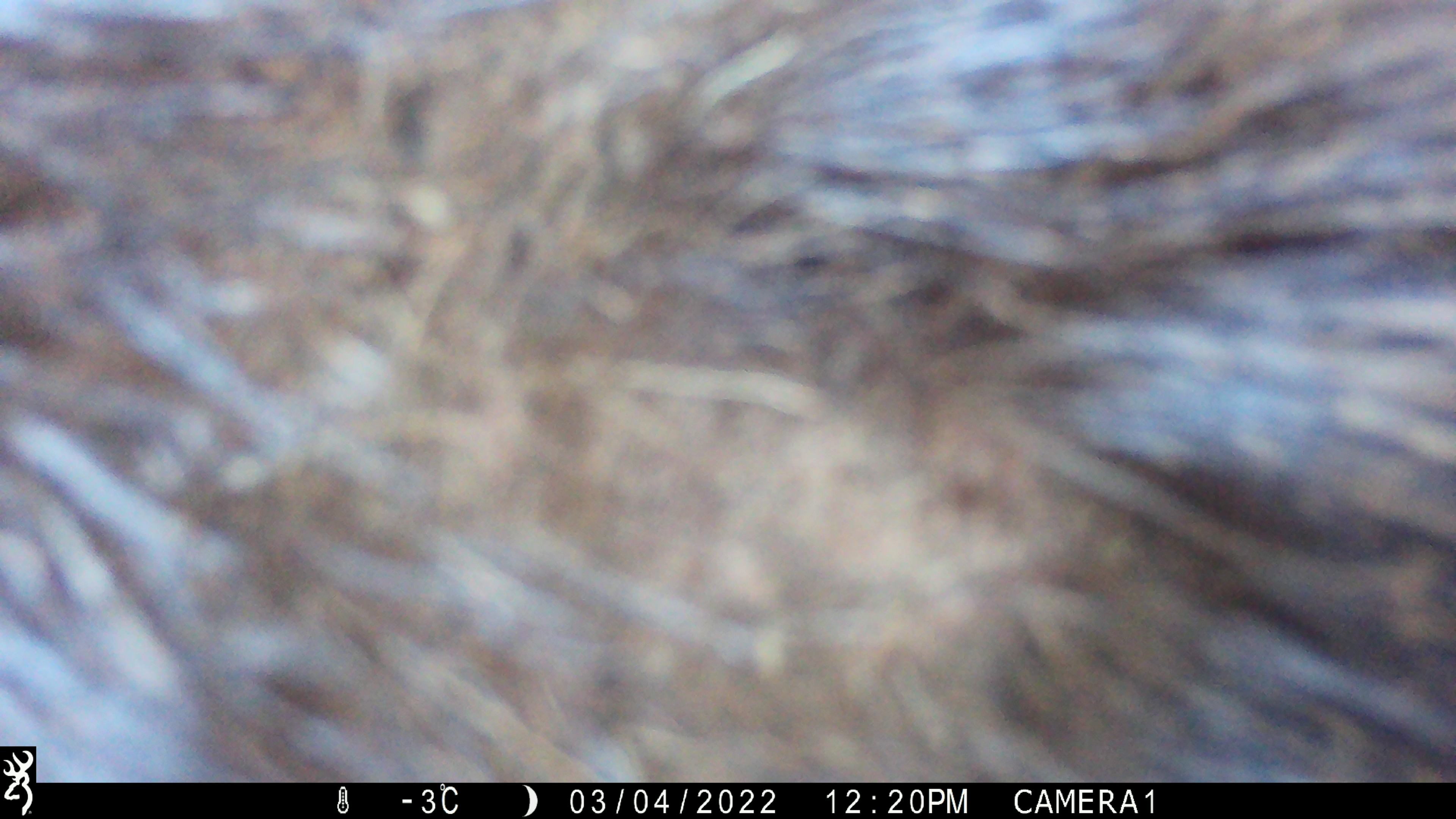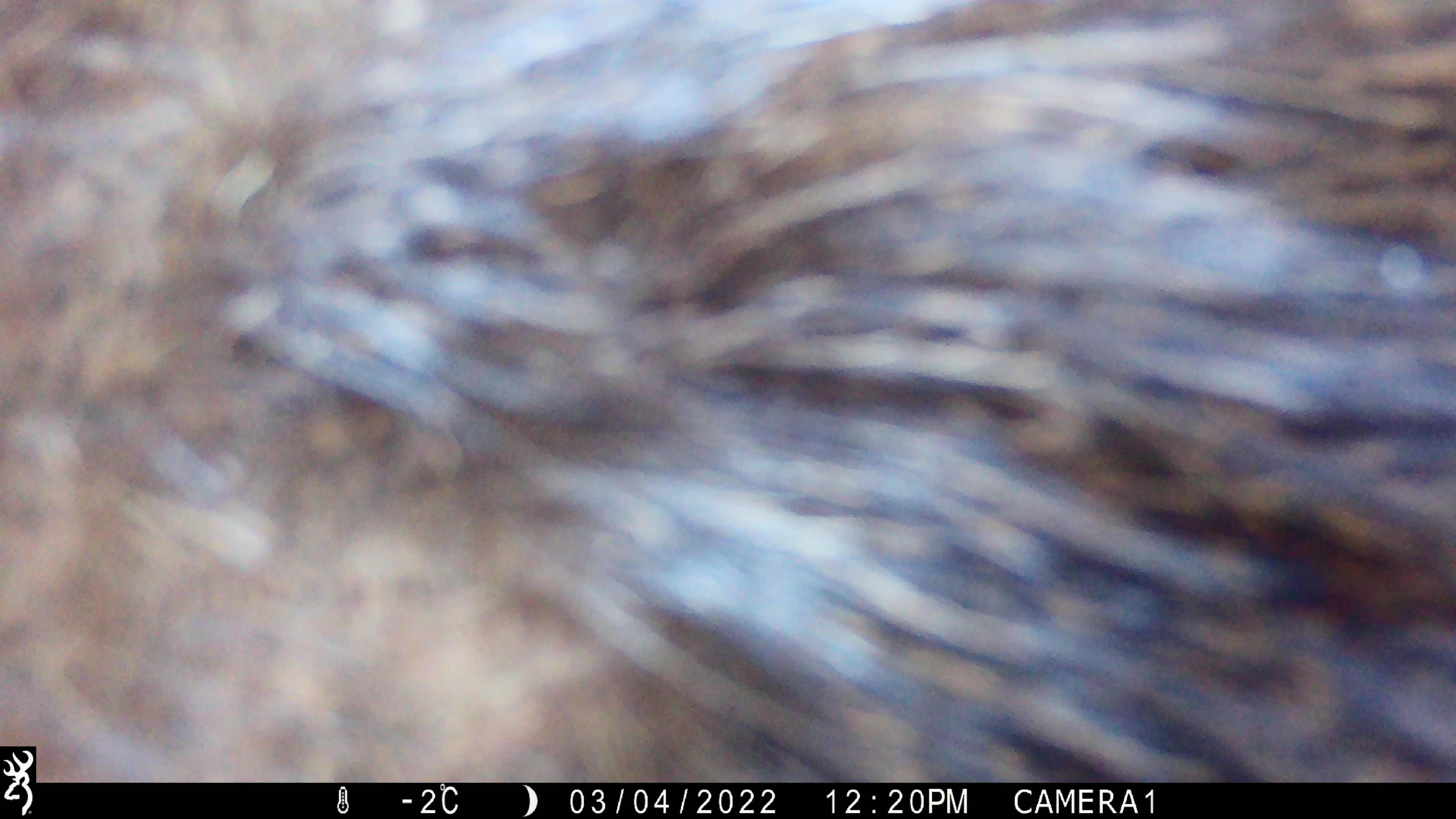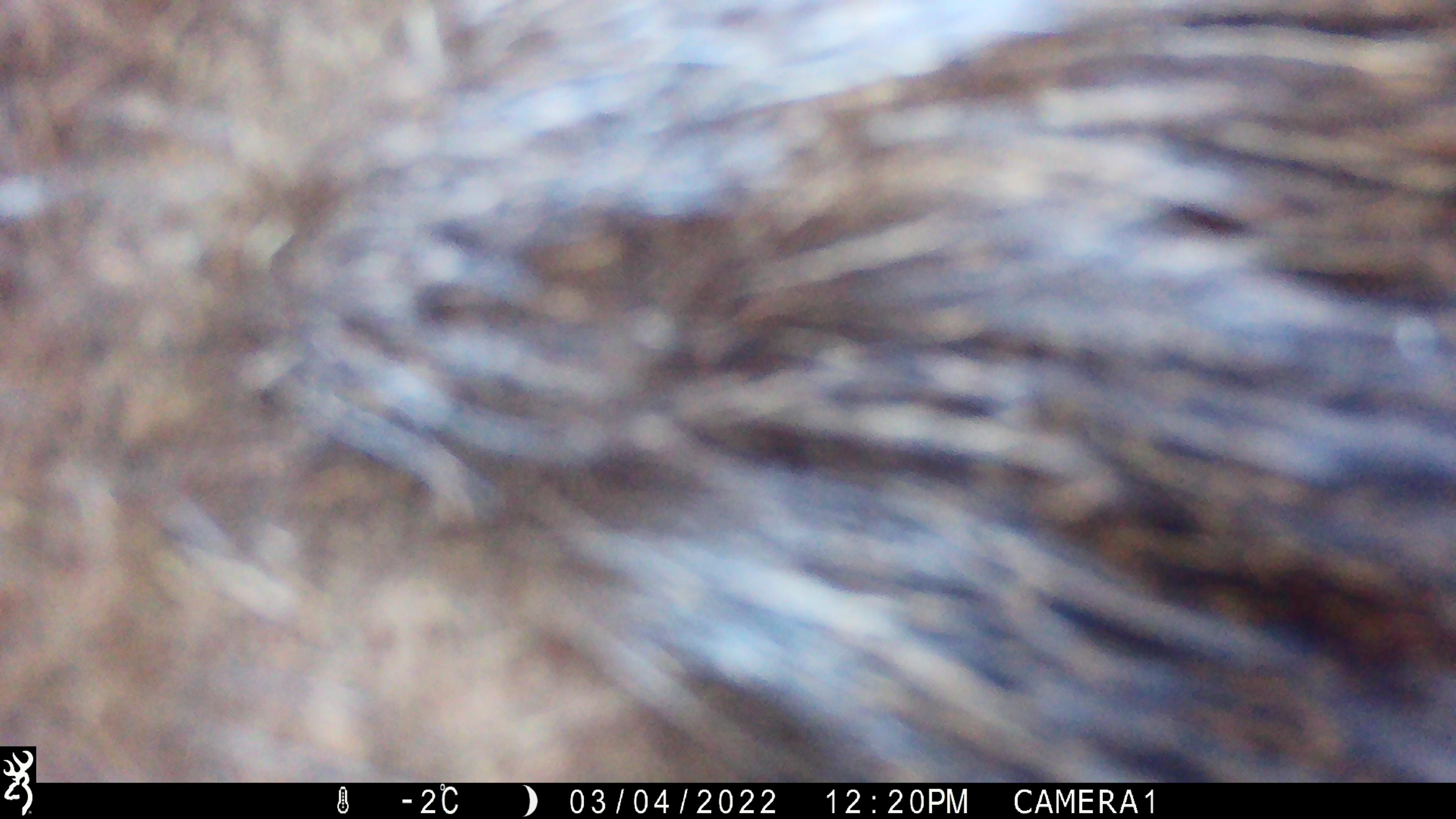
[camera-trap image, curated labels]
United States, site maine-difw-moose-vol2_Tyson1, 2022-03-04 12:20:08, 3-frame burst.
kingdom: Animalia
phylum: Chordata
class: Mammalia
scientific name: Mammalia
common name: mammal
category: mammal sp.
Mammal sp. (mammal) (Mammalia).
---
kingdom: Animalia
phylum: Chordata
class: Mammalia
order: Artiodactyla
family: Cervidae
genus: Alces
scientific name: Alces alces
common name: moose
Moose (Alces alces).